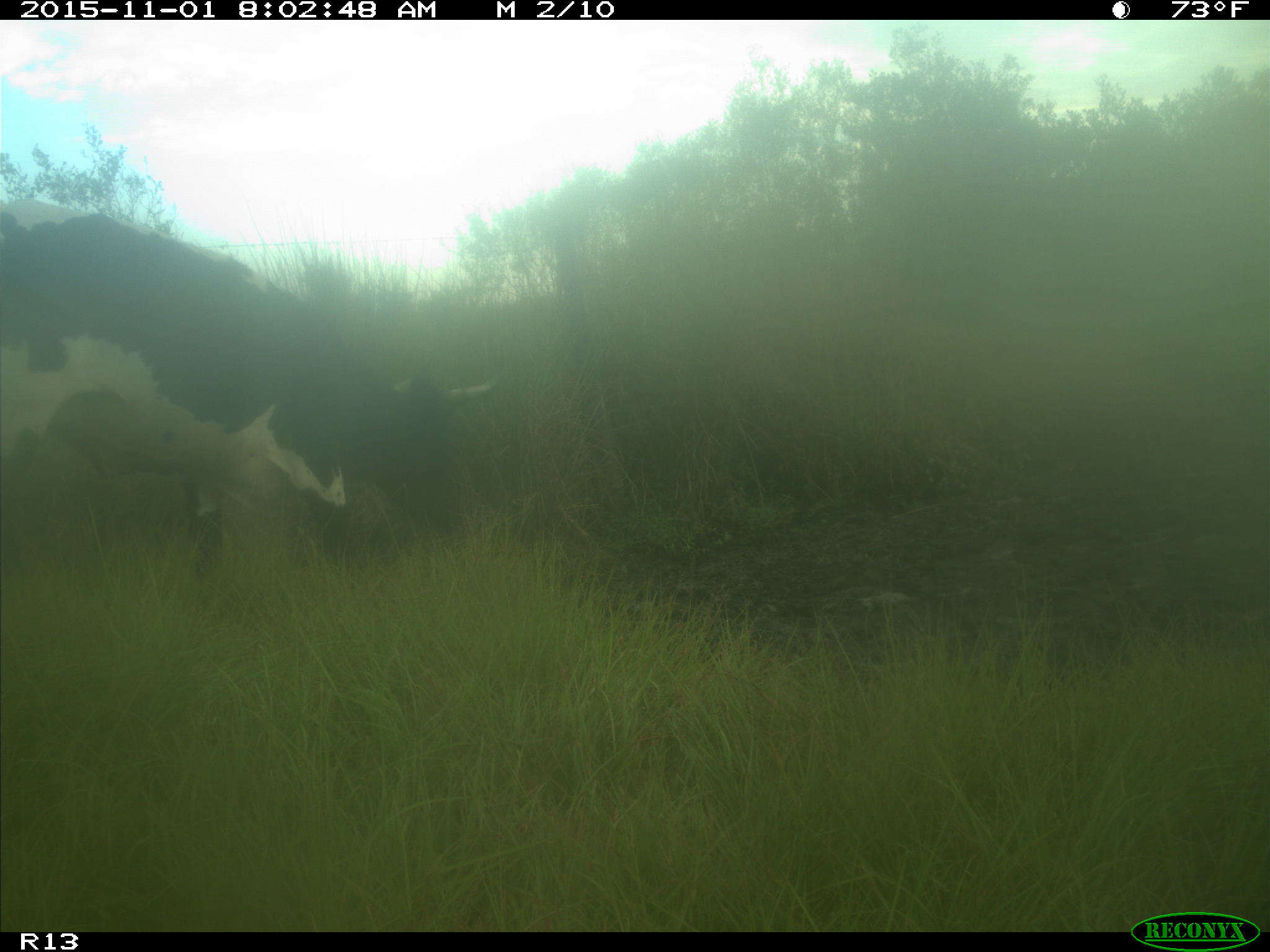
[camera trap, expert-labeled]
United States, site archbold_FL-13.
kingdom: Animalia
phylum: Chordata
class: Mammalia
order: Artiodactyla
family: Bovidae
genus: Bos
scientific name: Bos taurus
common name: domestic cow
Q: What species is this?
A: Bos taurus (domestic cow).